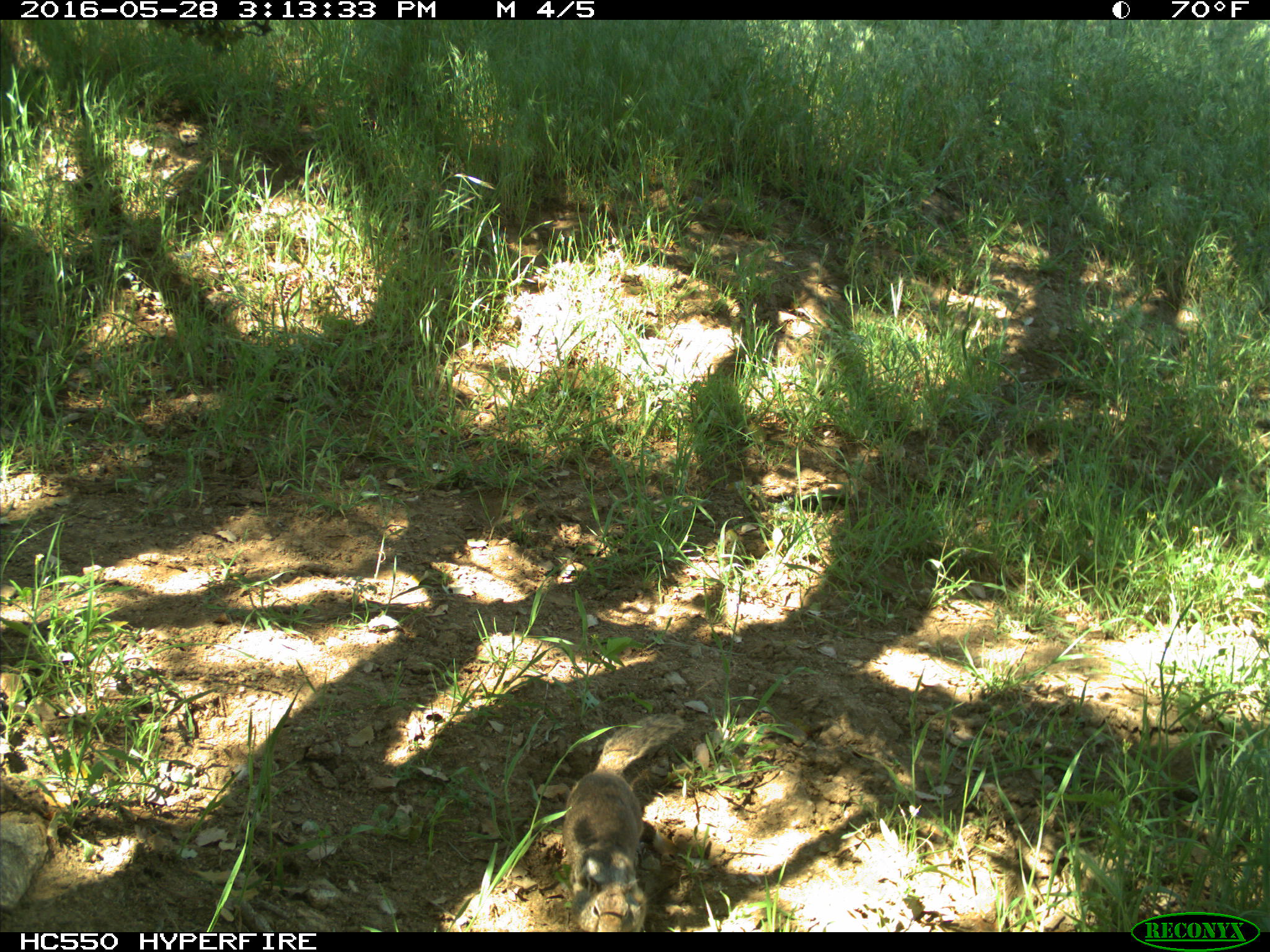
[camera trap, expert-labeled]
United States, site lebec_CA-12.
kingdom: Animalia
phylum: Chordata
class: Mammalia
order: Rodentia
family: Sciuridae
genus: Otospermophilus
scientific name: Otospermophilus beecheyi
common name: california ground squirrel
Otospermophilus beecheyi (california ground squirrel).